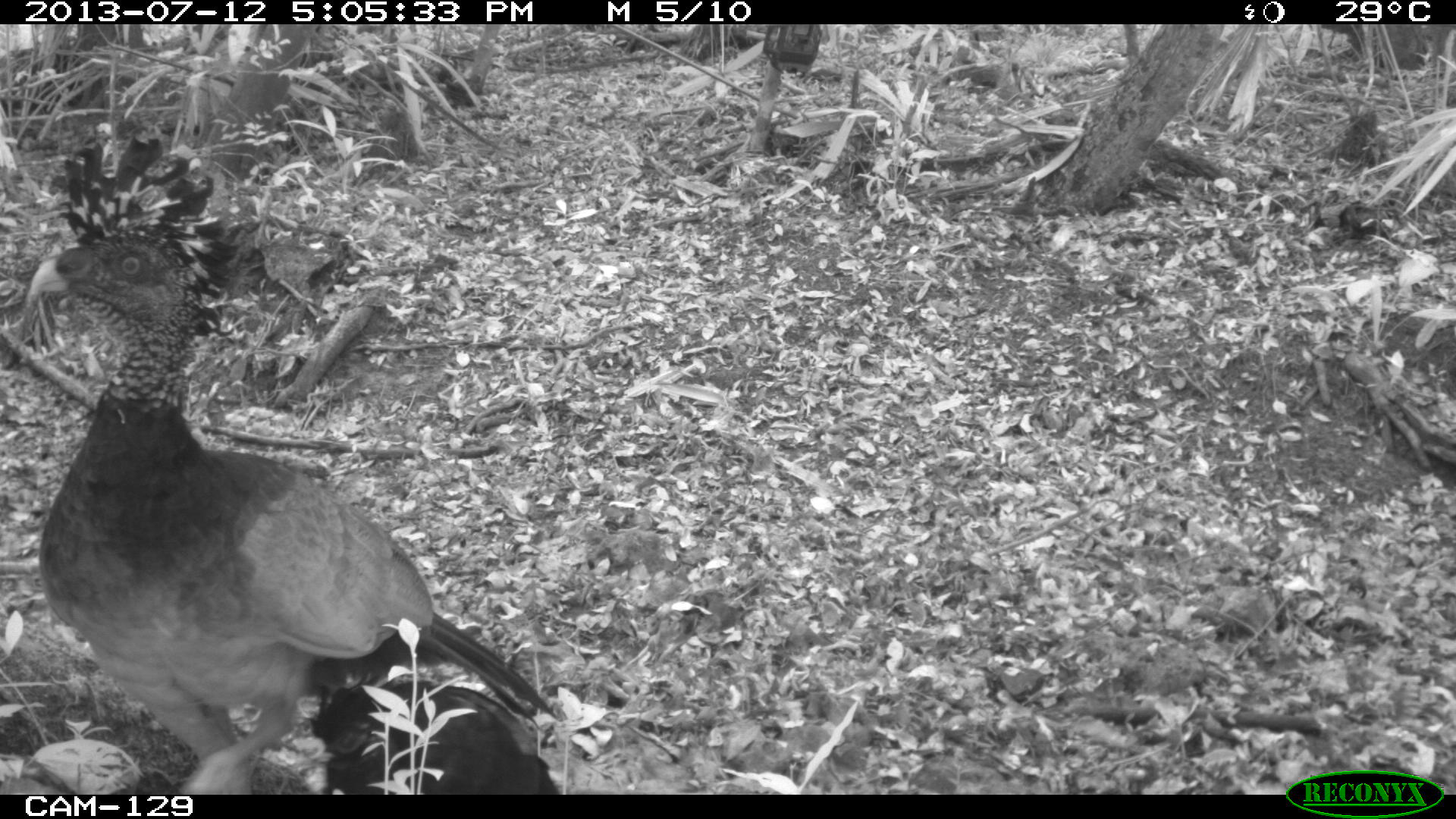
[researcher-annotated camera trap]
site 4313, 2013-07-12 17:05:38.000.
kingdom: Animalia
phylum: Chordata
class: Aves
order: Galliformes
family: Cracidae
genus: Crax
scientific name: Crax rubra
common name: great curassow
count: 1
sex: female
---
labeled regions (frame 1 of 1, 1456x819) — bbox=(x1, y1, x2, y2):
crax rubra: bbox=(23, 134, 556, 791)